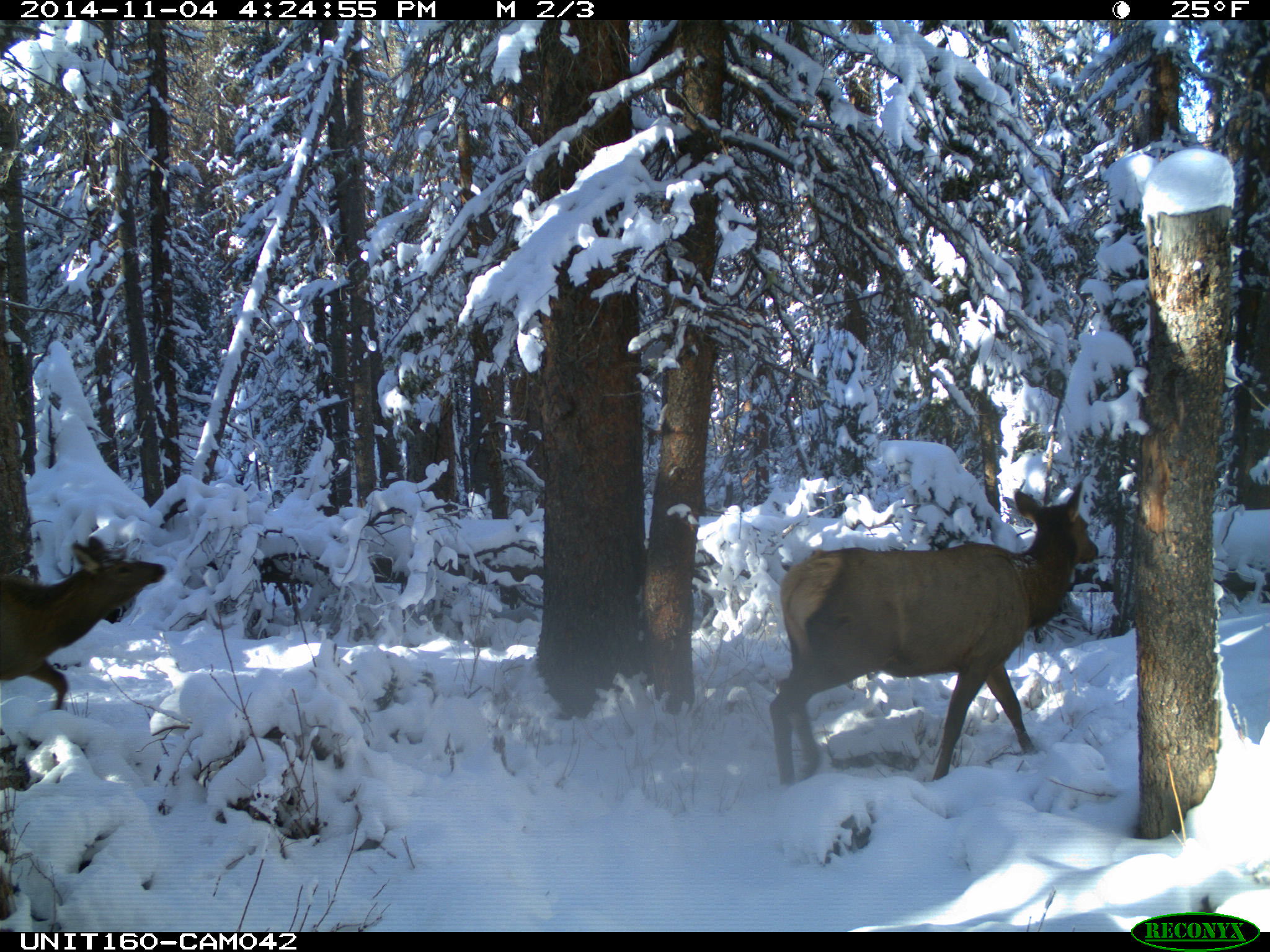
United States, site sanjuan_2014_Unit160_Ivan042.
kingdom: Animalia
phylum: Chordata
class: Mammalia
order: Artiodactyla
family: Cervidae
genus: Cervus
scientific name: Cervus elaphus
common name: red deer